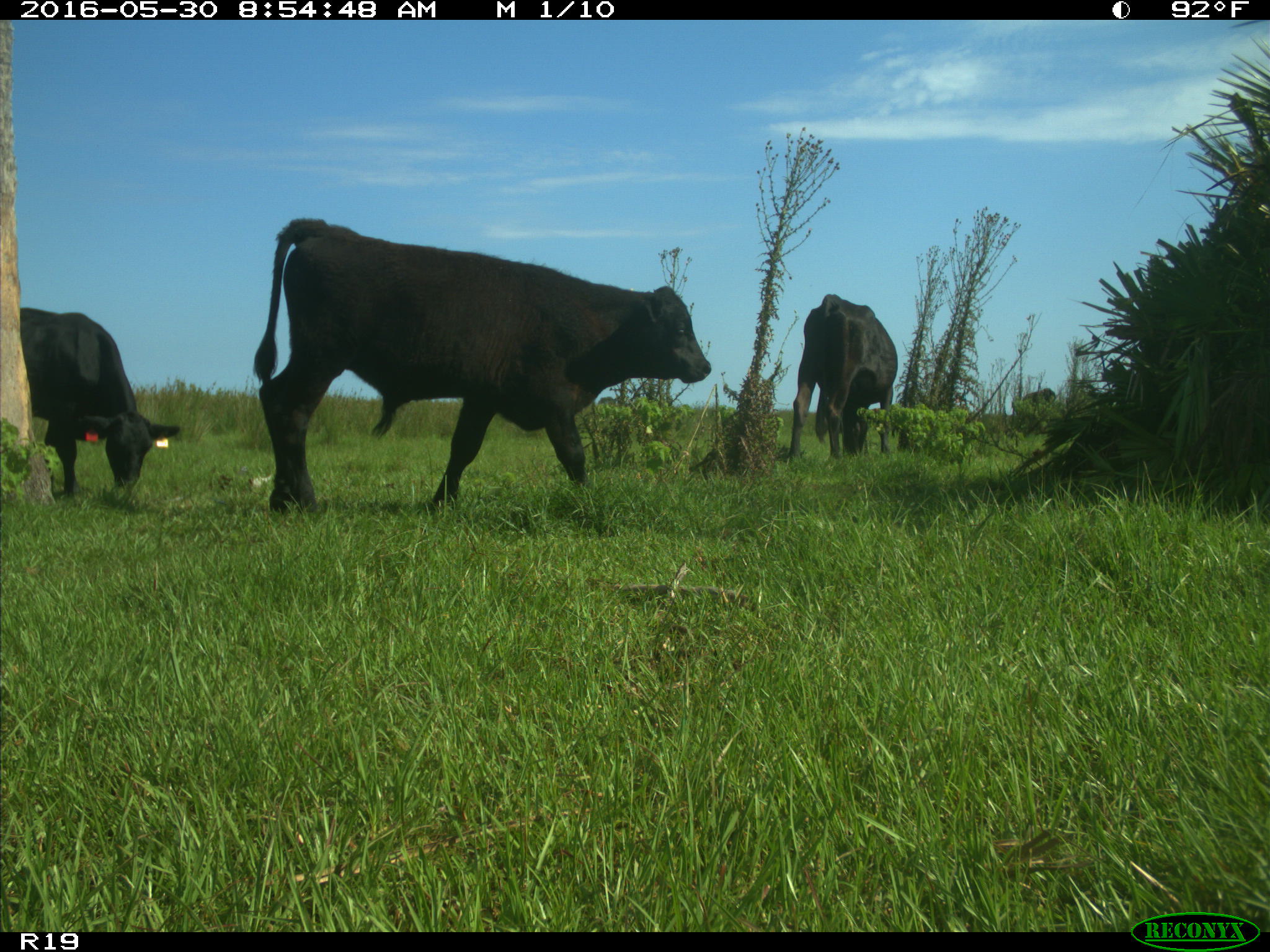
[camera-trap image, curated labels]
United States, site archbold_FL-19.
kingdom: Animalia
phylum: Chordata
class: Mammalia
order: Artiodactyla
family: Bovidae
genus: Bos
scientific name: Bos taurus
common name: domestic cow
Bos taurus (domestic cow).